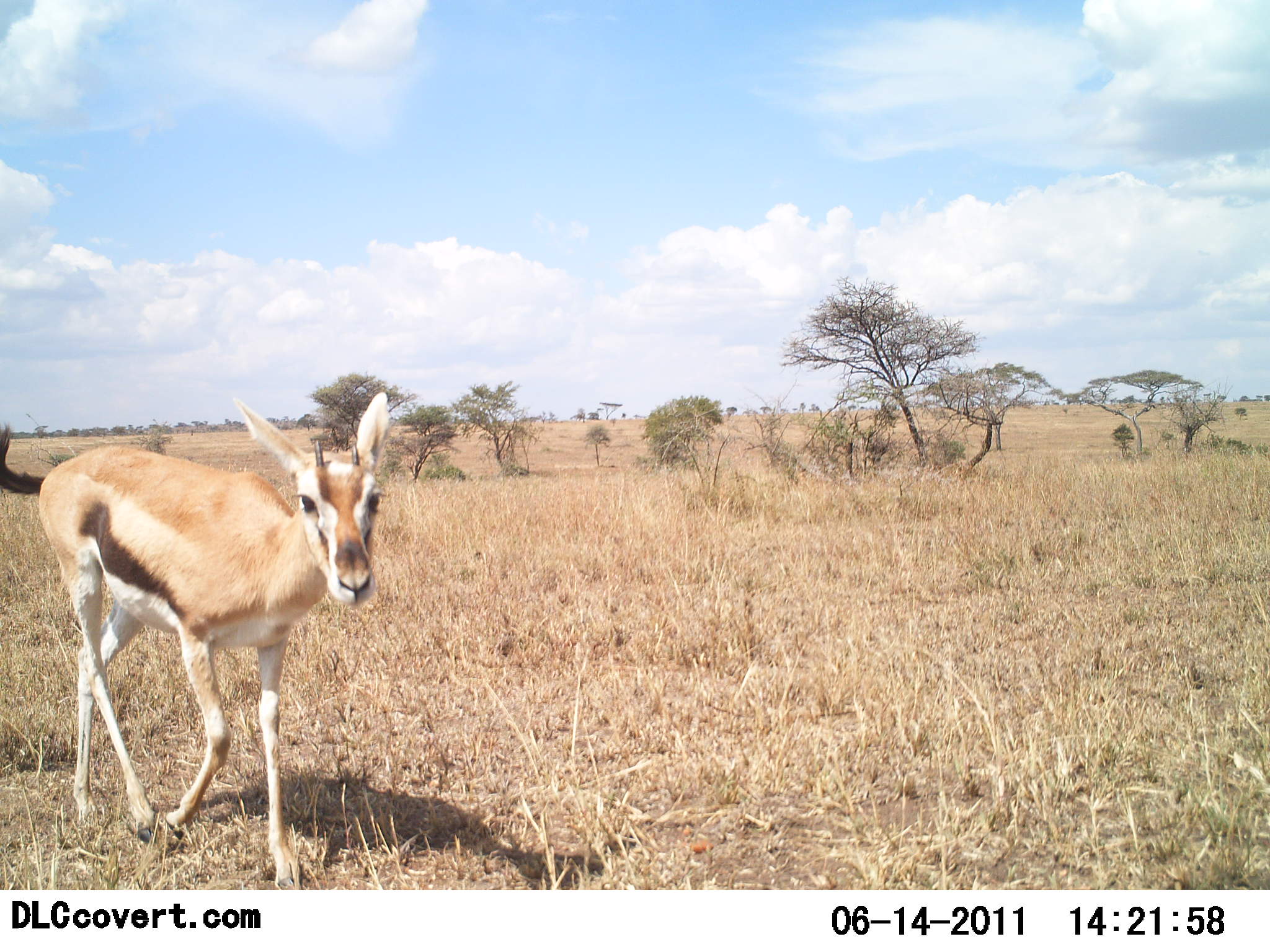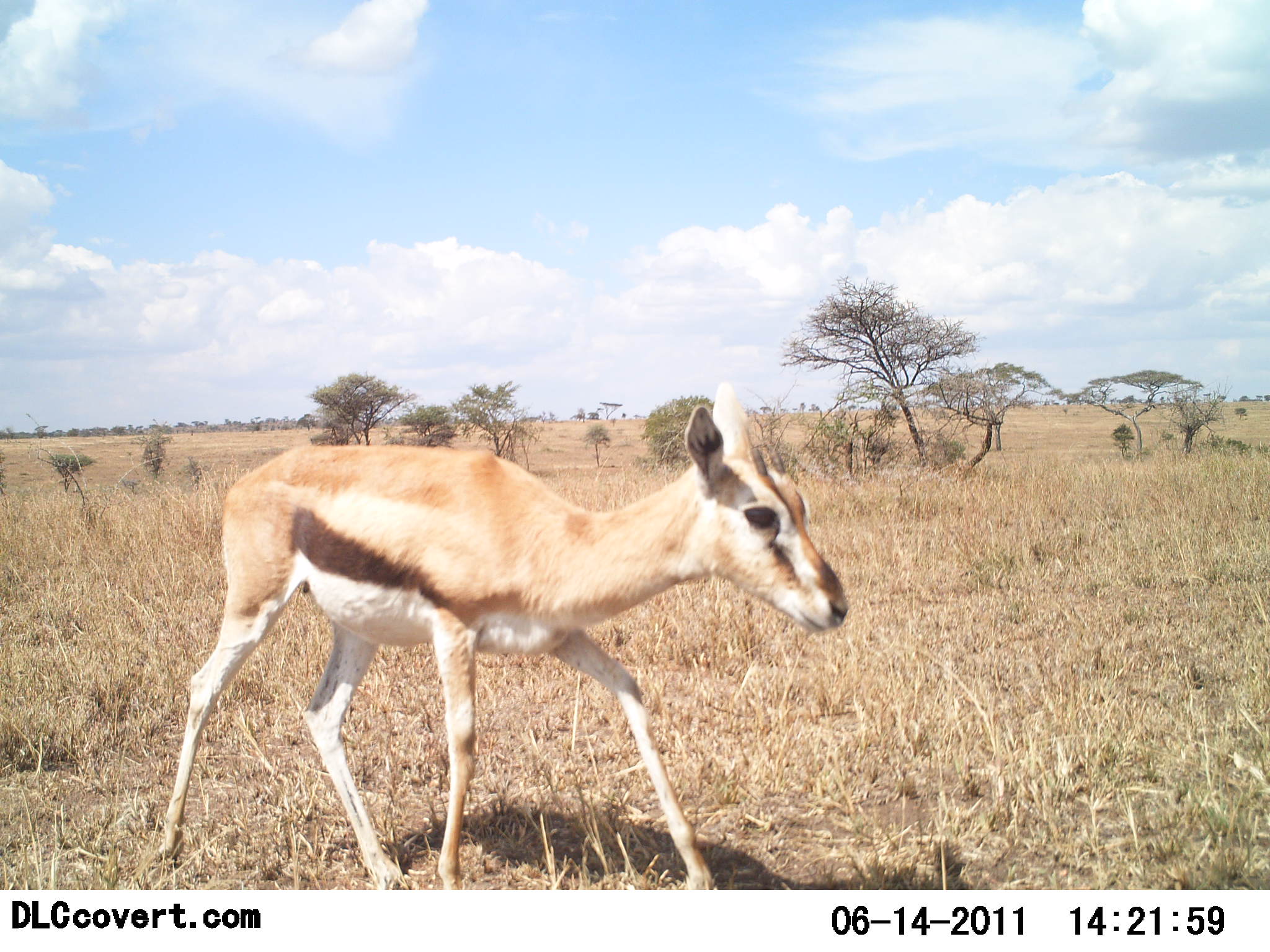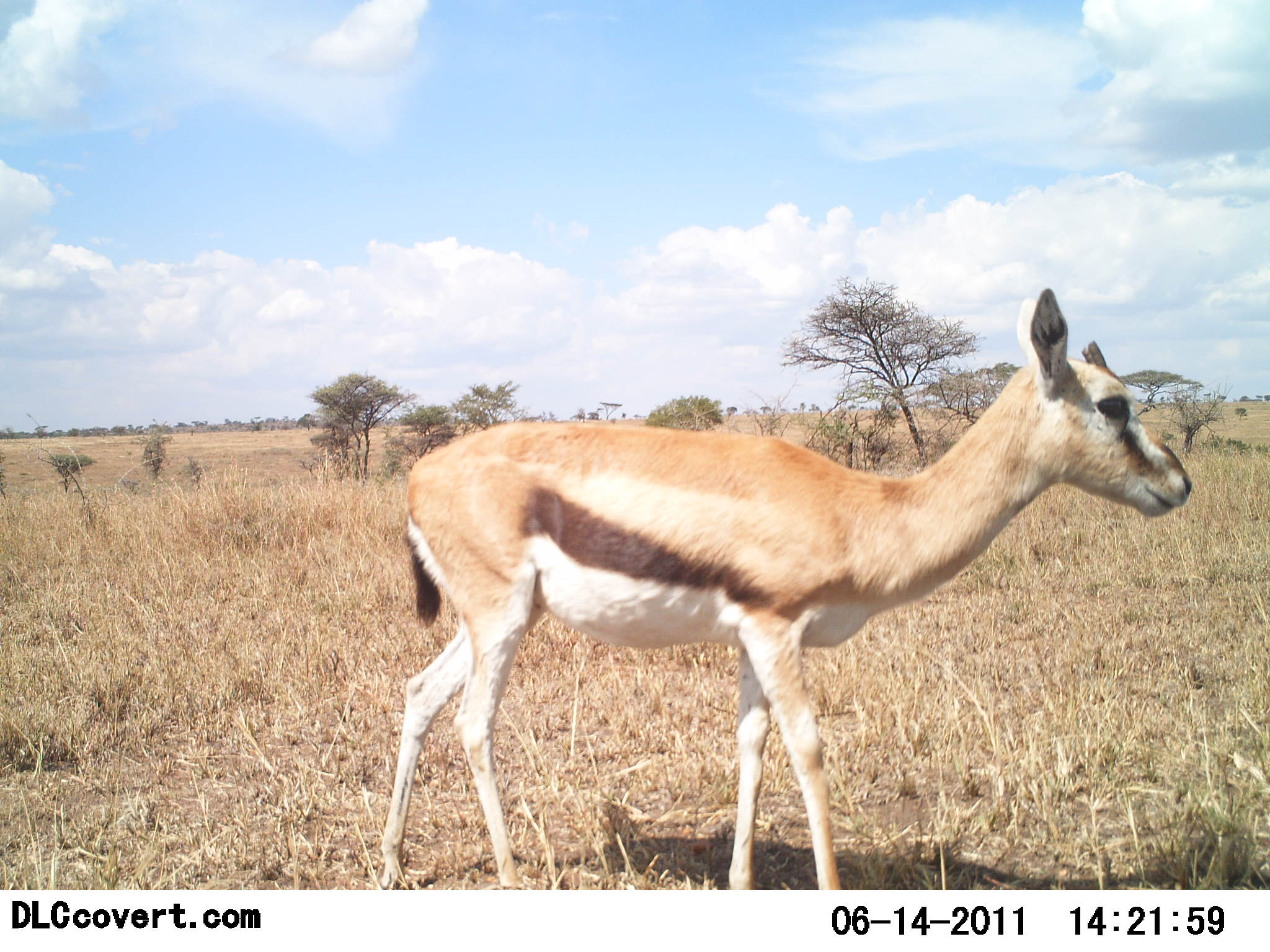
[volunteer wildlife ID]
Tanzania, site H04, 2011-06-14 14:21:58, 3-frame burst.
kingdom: Animalia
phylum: Chordata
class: Mammalia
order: Artiodactyla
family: Bovidae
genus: Eudorcas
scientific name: Eudorcas thomsonii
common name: thomson's gazelle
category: gazellethomsons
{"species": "gazellethomsons (thomson's gazelle) (Eudorcas thomsonii)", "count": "1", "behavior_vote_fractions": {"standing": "0%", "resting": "0%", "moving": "93%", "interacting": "7%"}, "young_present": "27%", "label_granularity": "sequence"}